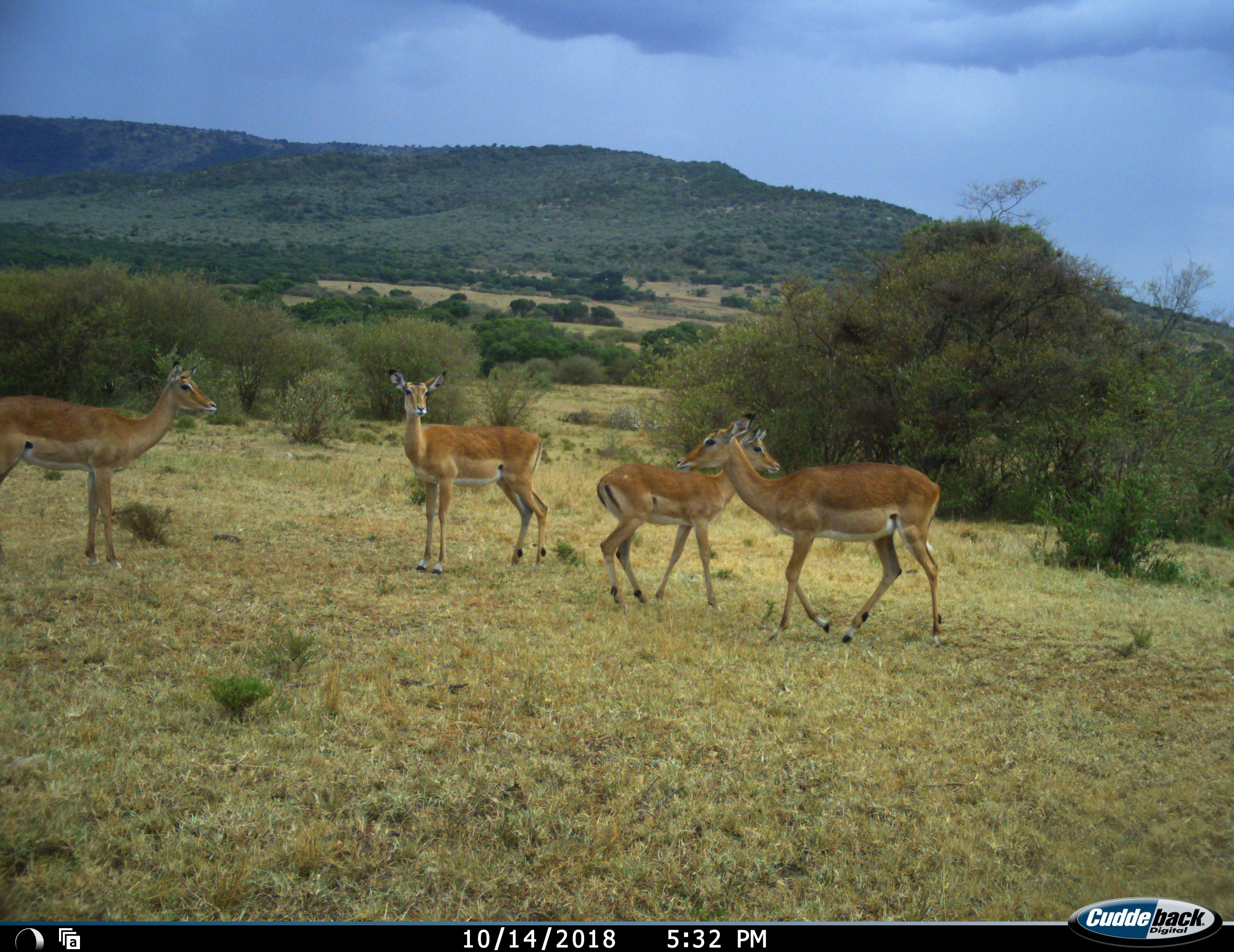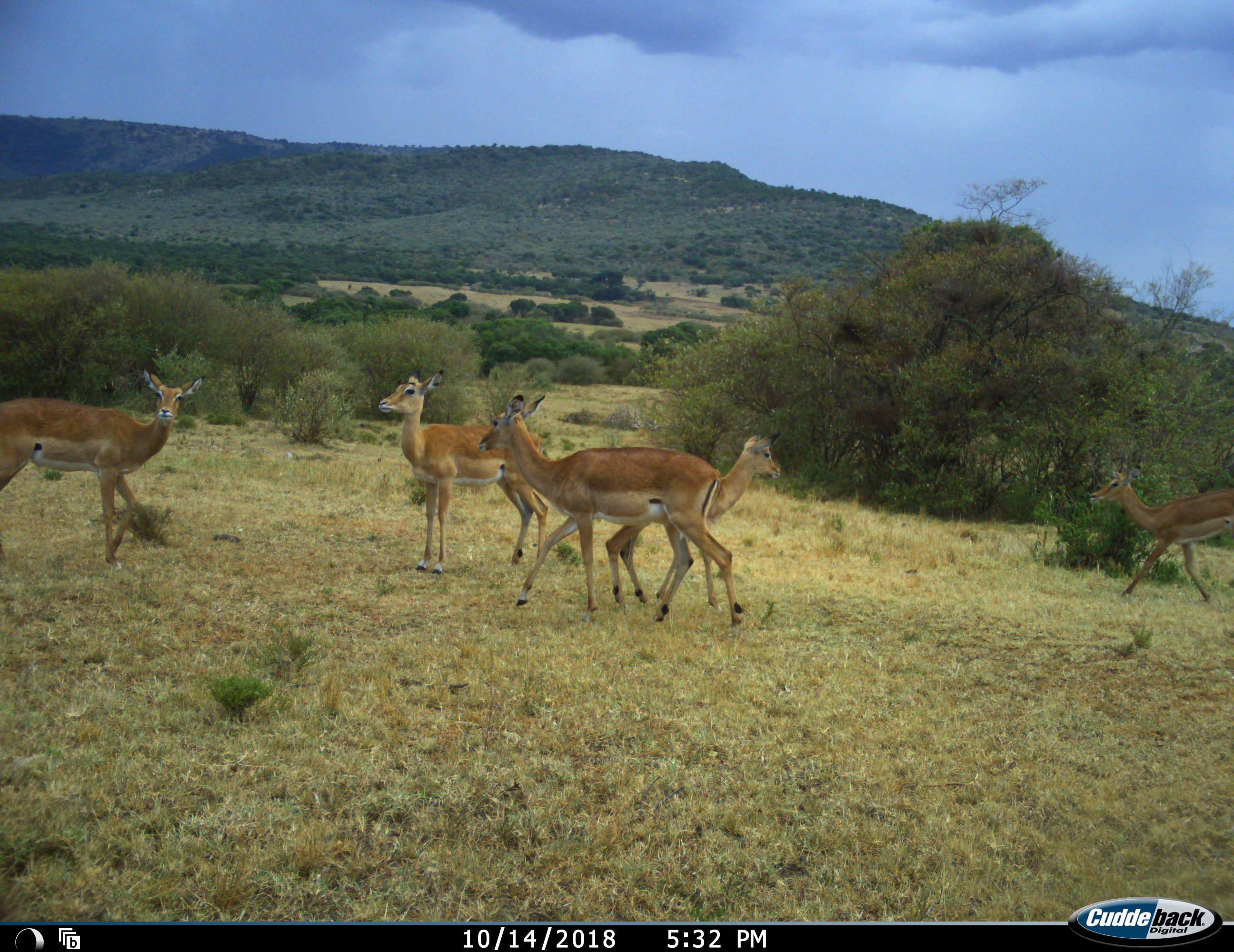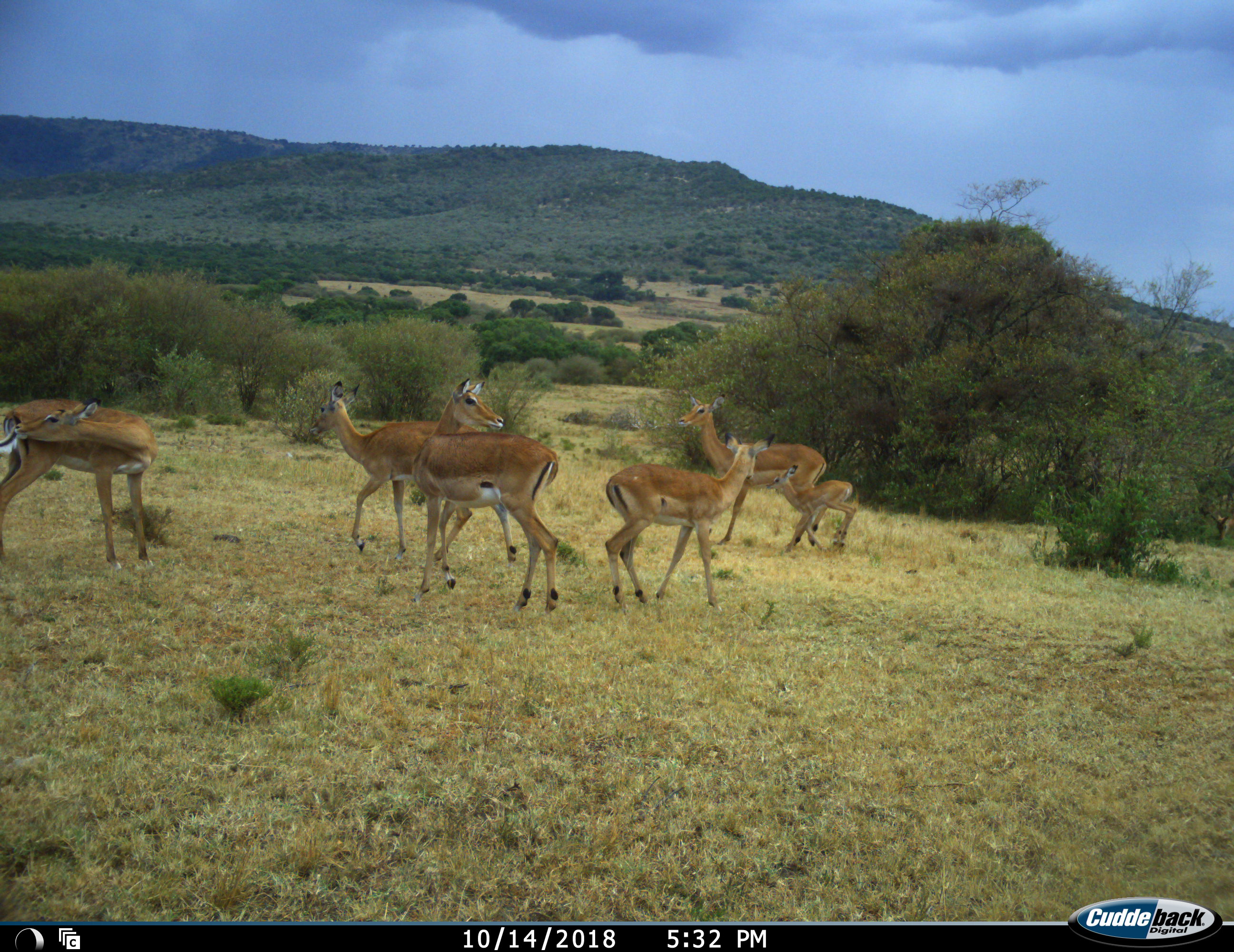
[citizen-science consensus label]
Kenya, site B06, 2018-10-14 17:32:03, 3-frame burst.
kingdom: Animalia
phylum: Chordata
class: Mammalia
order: Artiodactyla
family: Bovidae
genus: Aepyceros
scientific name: Aepyceros melampus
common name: impala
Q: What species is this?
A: Impala (Aepyceros melampus).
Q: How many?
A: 6.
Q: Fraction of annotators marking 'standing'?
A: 50%.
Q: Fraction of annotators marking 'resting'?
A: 0%.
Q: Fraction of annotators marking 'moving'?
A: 83%.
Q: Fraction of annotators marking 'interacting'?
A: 17%.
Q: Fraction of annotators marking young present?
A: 83%.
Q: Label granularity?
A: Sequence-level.